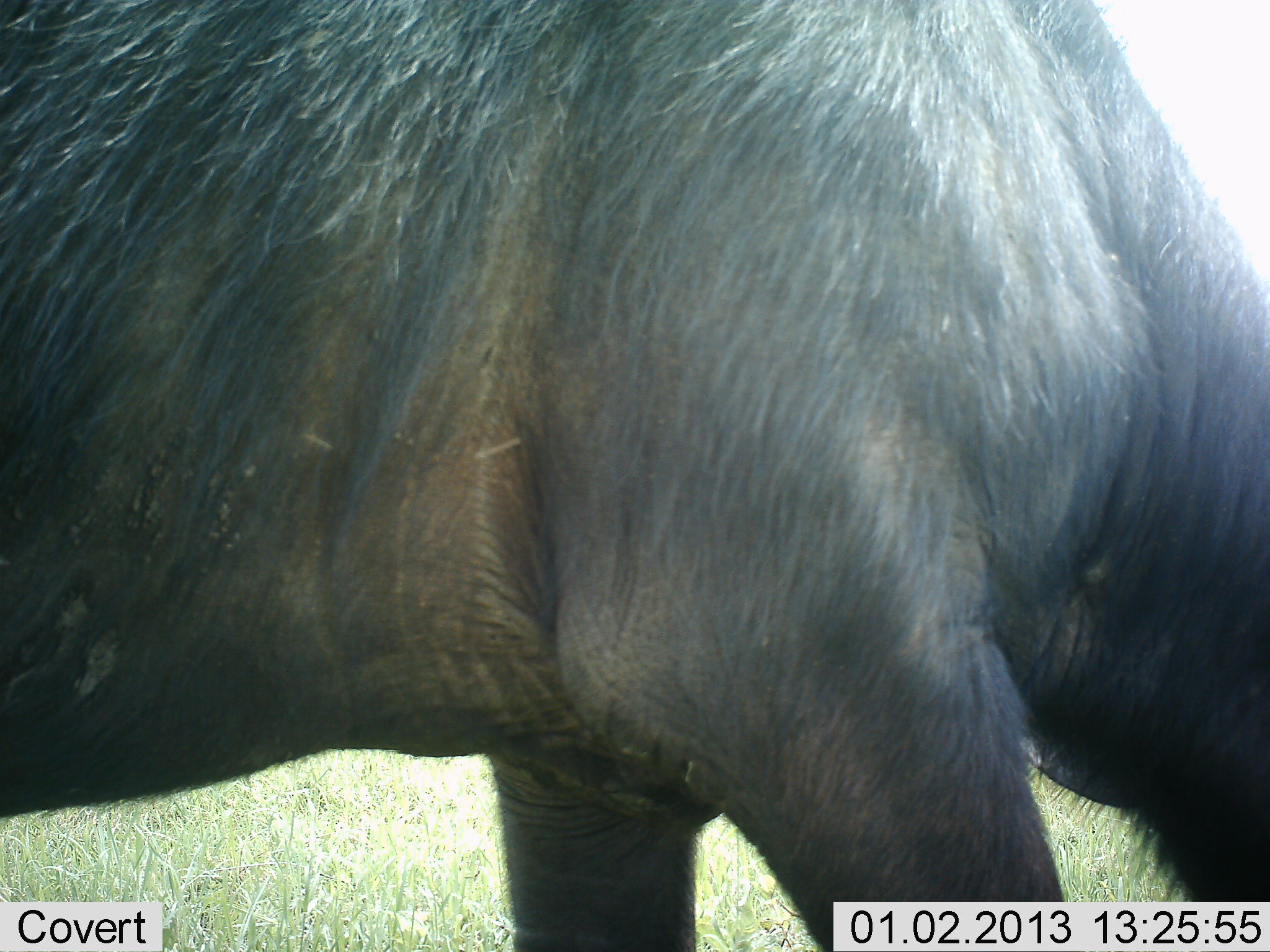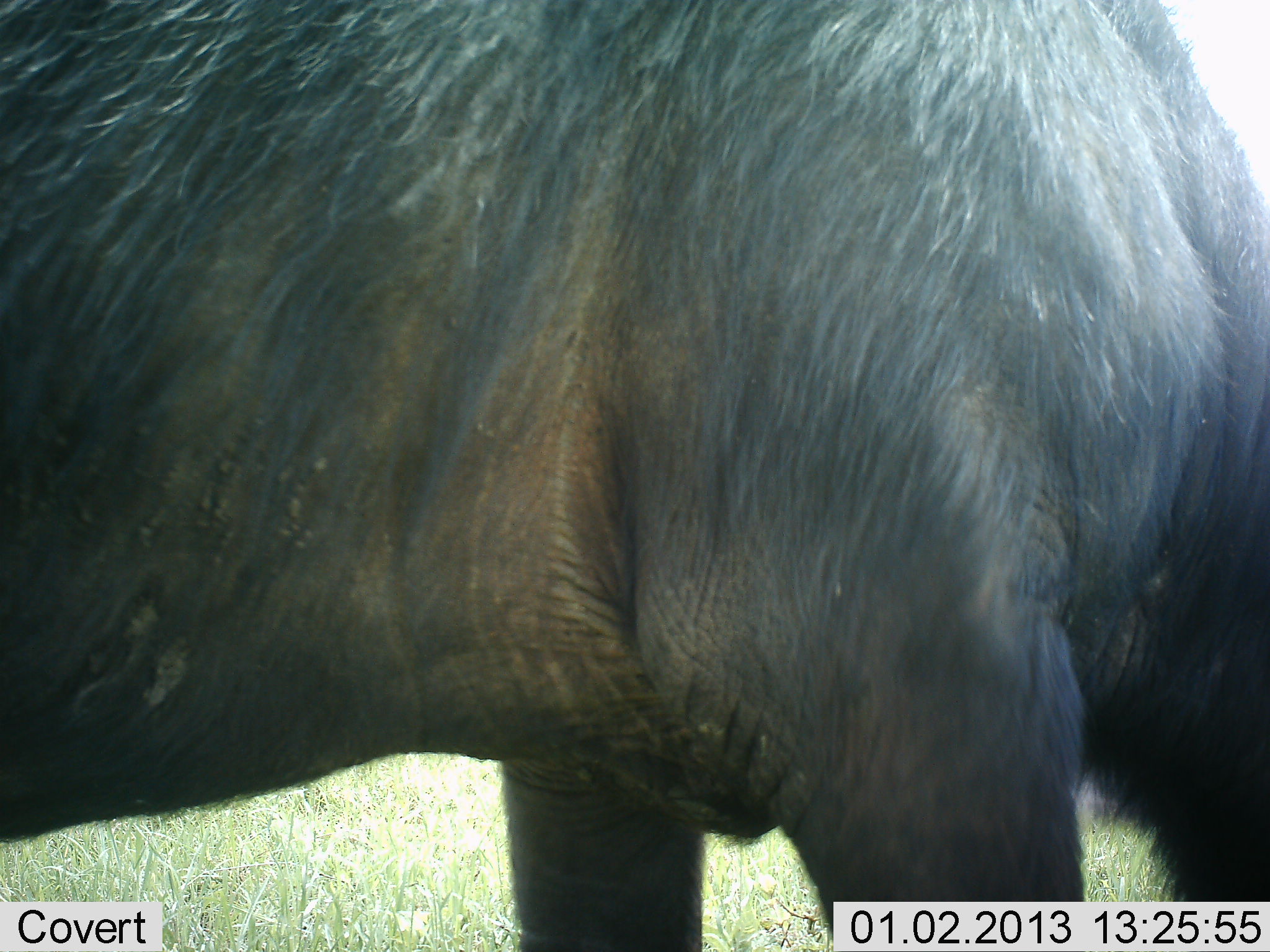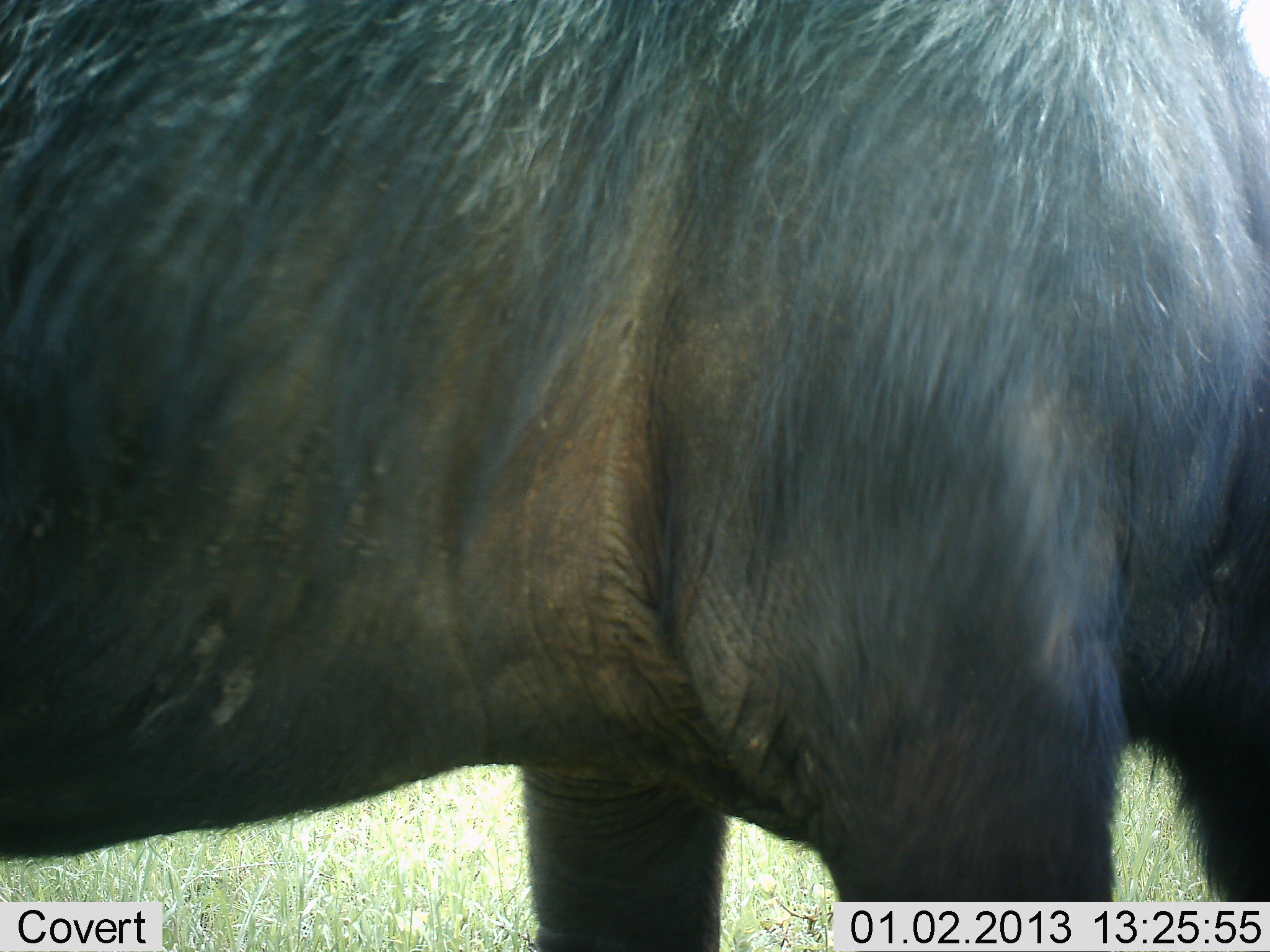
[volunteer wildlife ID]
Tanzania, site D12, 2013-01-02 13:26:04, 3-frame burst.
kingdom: Animalia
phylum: Chordata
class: Mammalia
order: Artiodactyla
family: Bovidae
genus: Syncerus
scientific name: Syncerus caffer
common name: cape buffalo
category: buffalo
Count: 1.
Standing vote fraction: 44%.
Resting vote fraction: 0%.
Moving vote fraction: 11%.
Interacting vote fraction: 0%.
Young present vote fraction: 0%.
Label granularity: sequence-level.